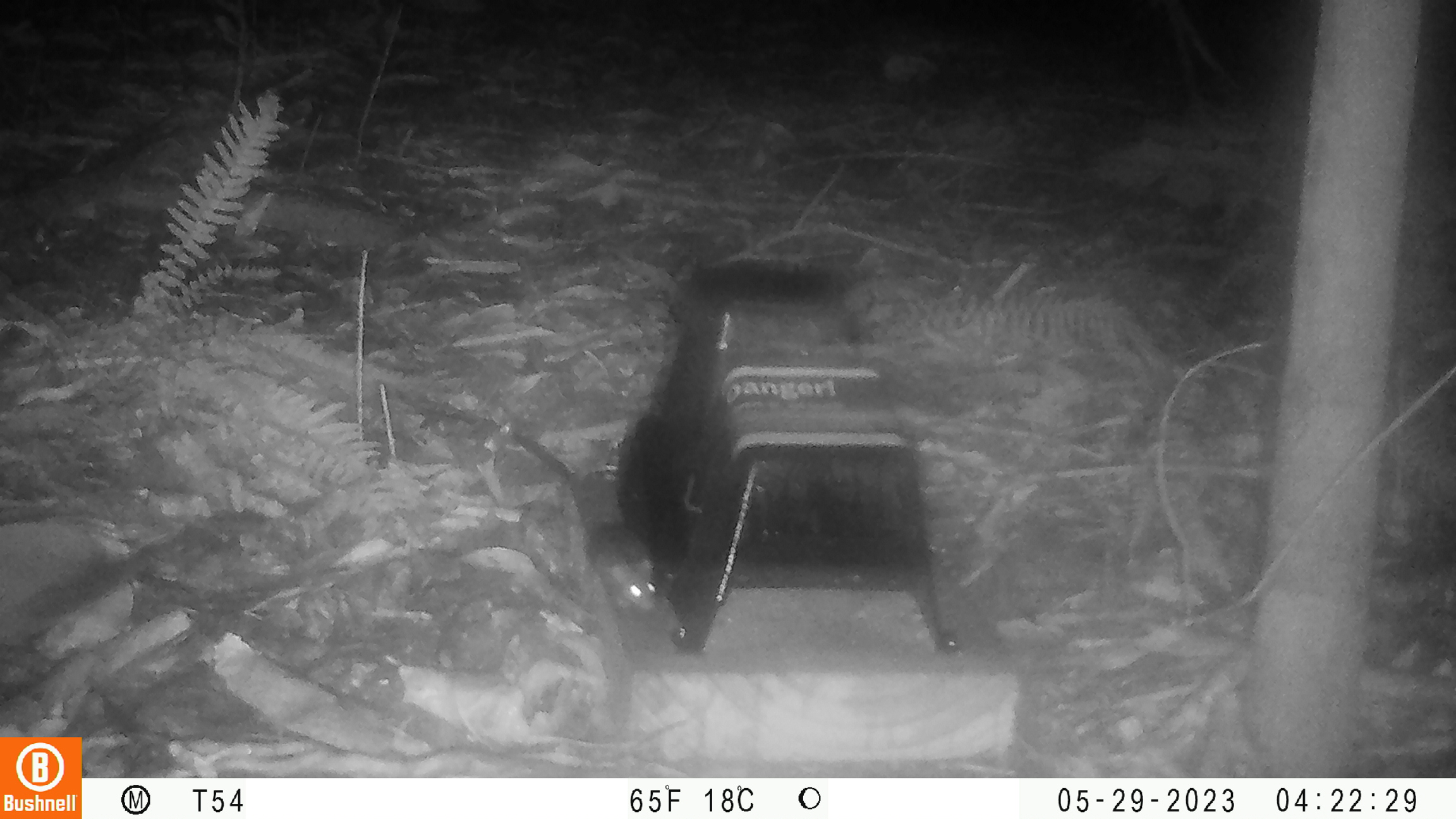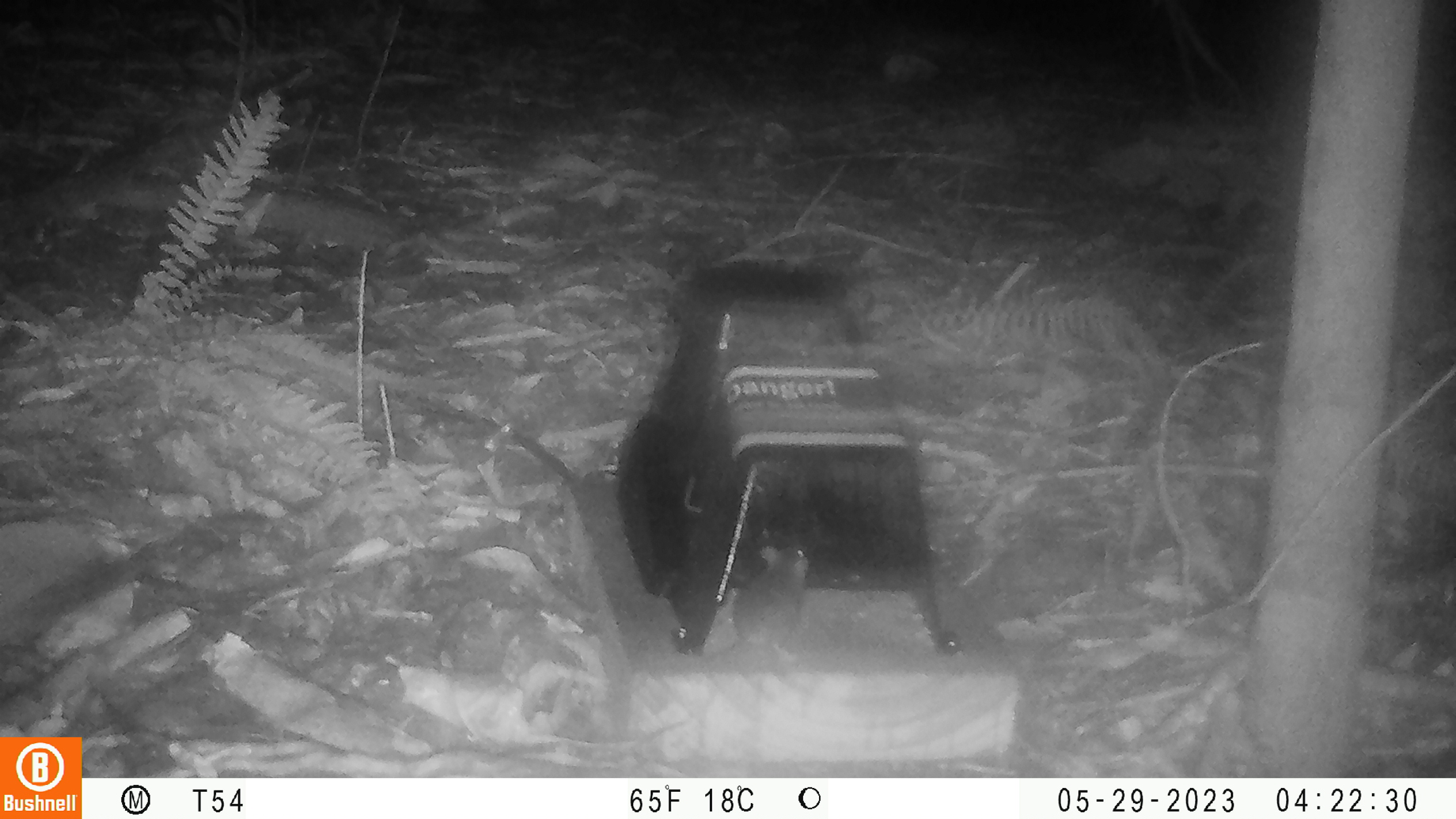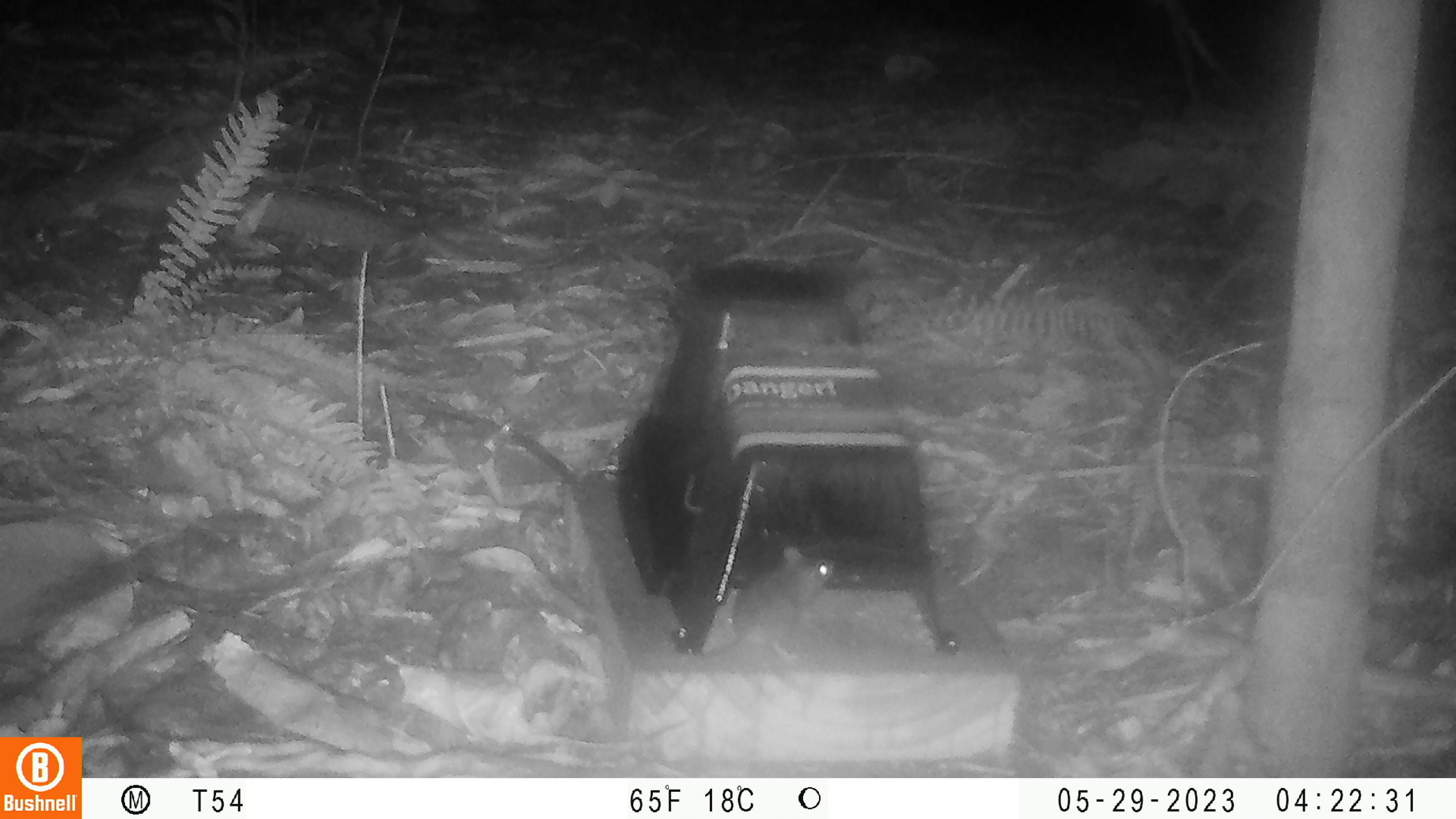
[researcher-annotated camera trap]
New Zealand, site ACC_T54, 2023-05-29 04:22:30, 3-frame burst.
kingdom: Animalia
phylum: Chordata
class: Mammalia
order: Rodentia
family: Muridae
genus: Mus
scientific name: Mus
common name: mouse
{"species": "mouse (Mus)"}